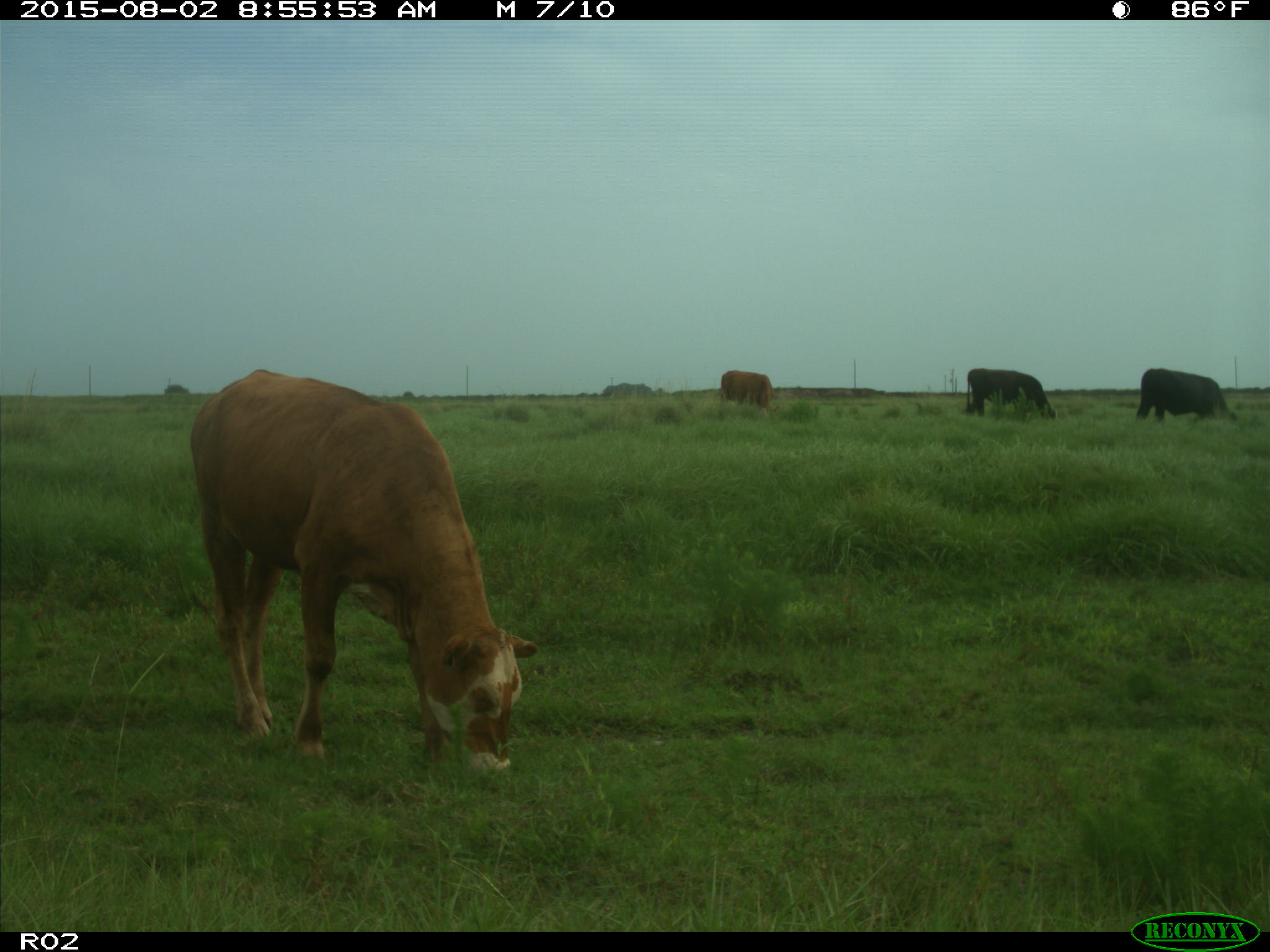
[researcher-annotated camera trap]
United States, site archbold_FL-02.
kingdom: Animalia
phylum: Chordata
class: Mammalia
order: Artiodactyla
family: Bovidae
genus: Bos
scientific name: Bos taurus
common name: domestic cow